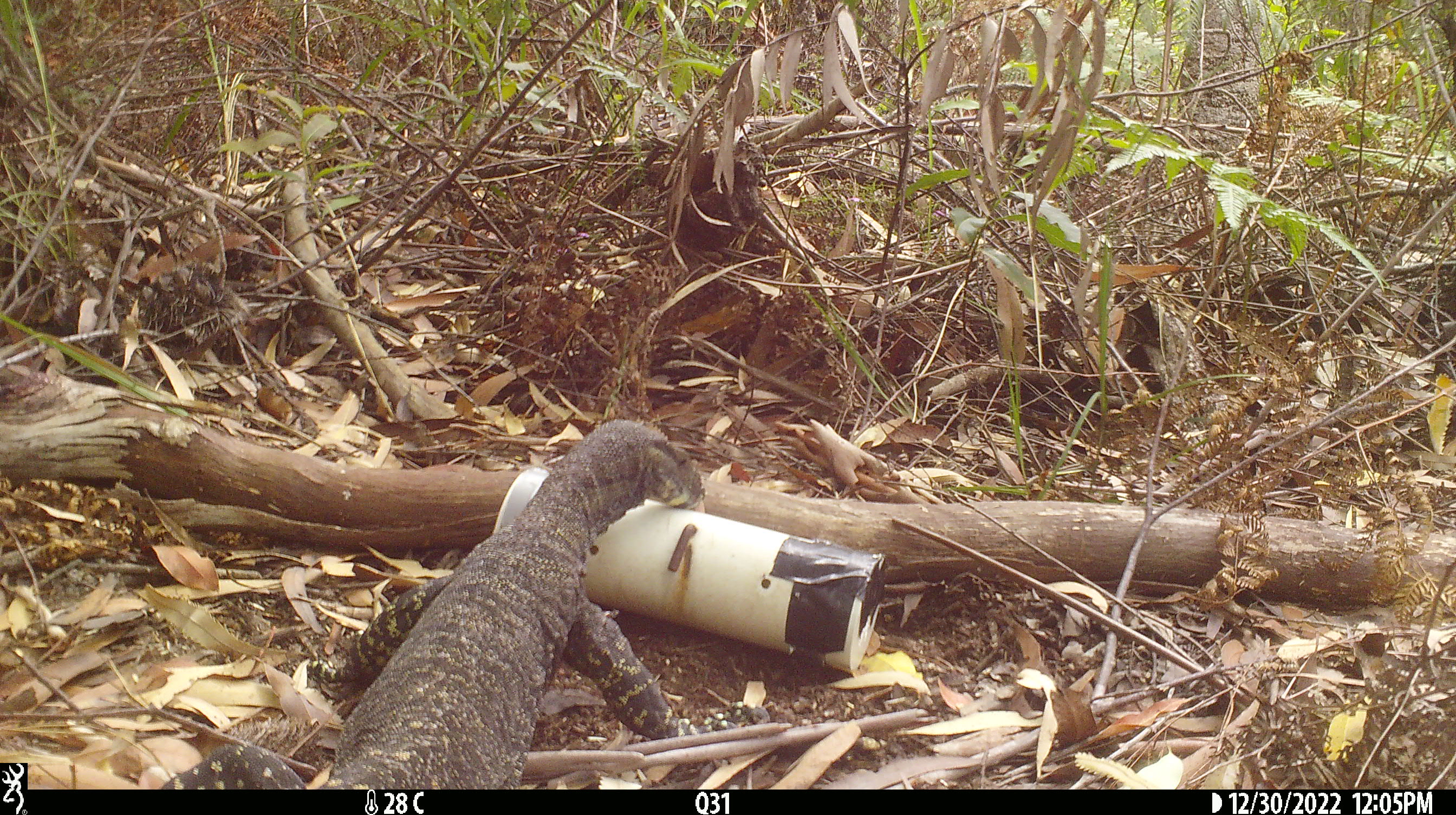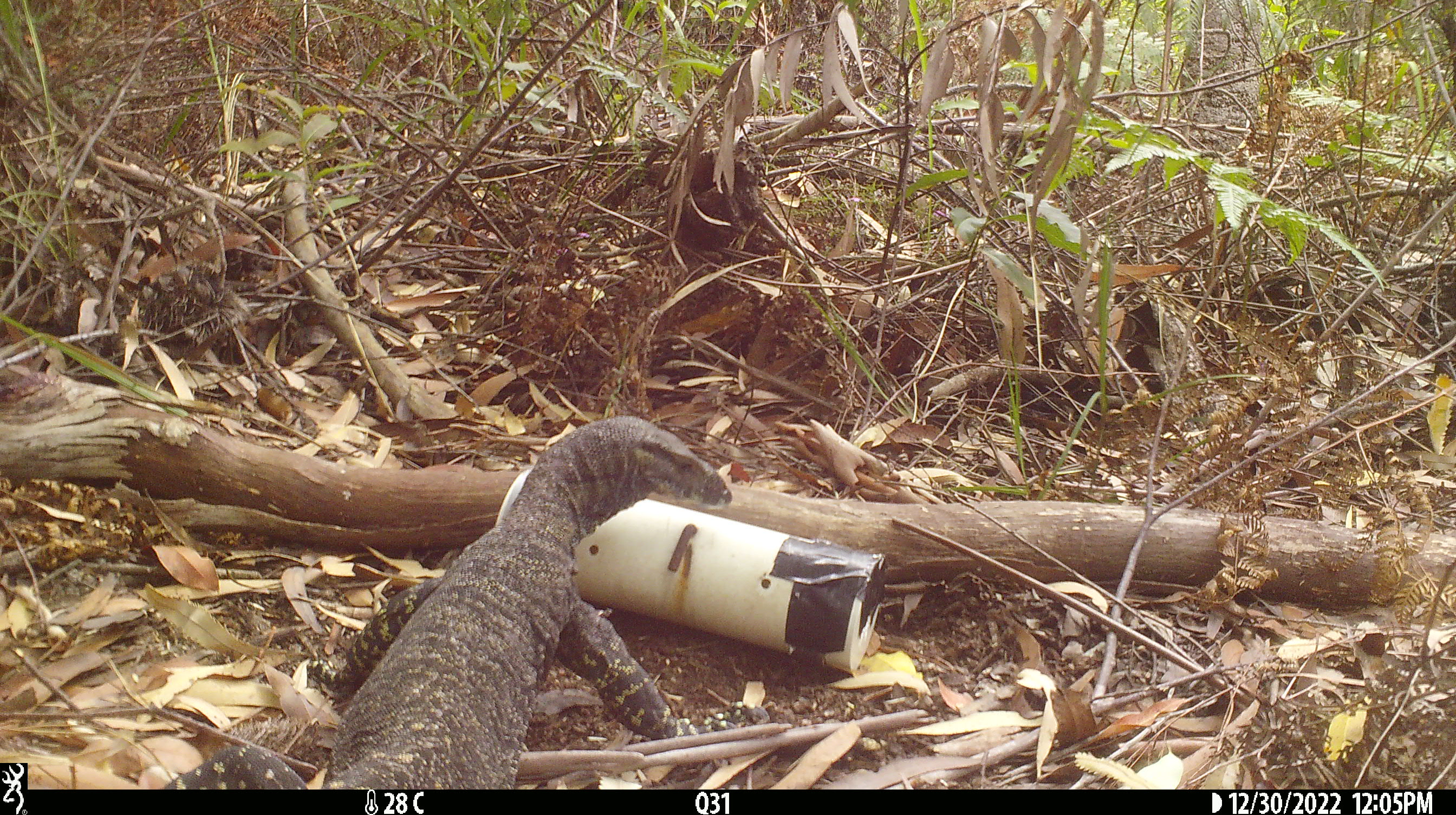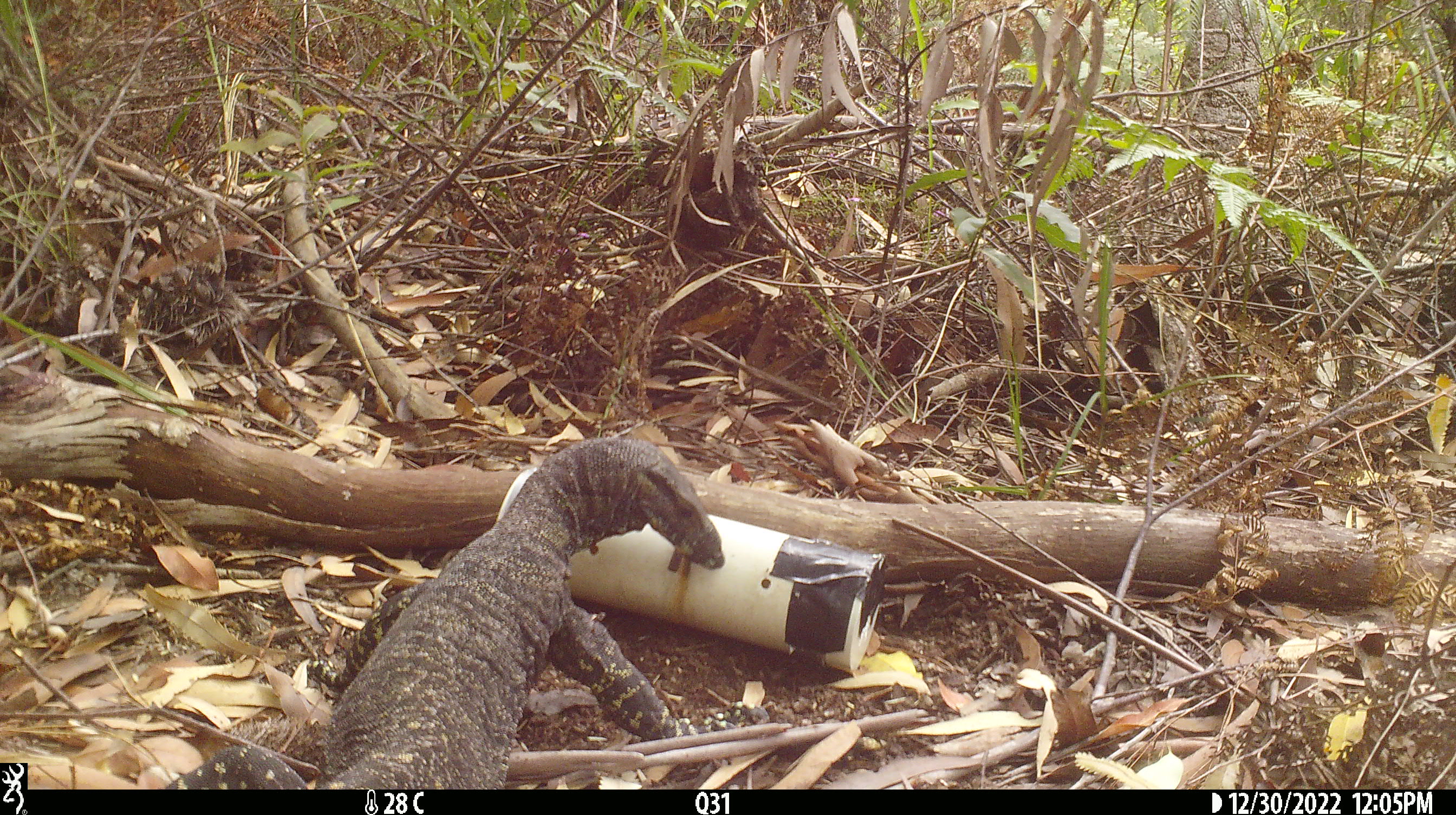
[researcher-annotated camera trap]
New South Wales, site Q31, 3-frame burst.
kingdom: Animalia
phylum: Chordata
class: Reptilia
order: Squamata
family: Varanidae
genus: Varanus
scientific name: Varanus varius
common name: lace monitor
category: goanna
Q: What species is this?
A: Goanna (lace monitor) (Varanus varius).